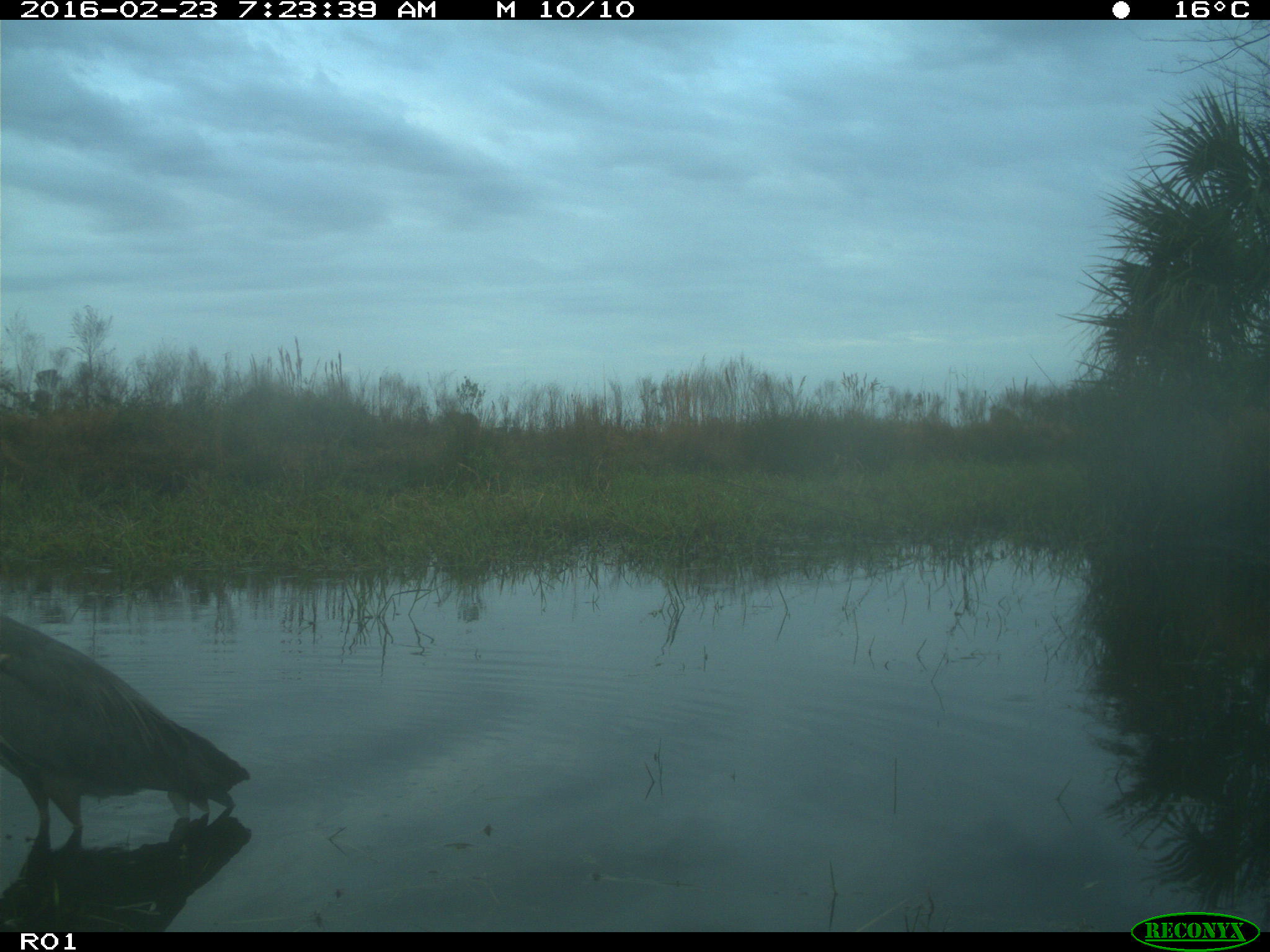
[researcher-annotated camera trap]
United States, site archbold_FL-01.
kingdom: Animalia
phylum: Chordata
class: Aves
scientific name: Aves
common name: birds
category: unidentified bird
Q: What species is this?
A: Unidentified bird (birds) (Aves).